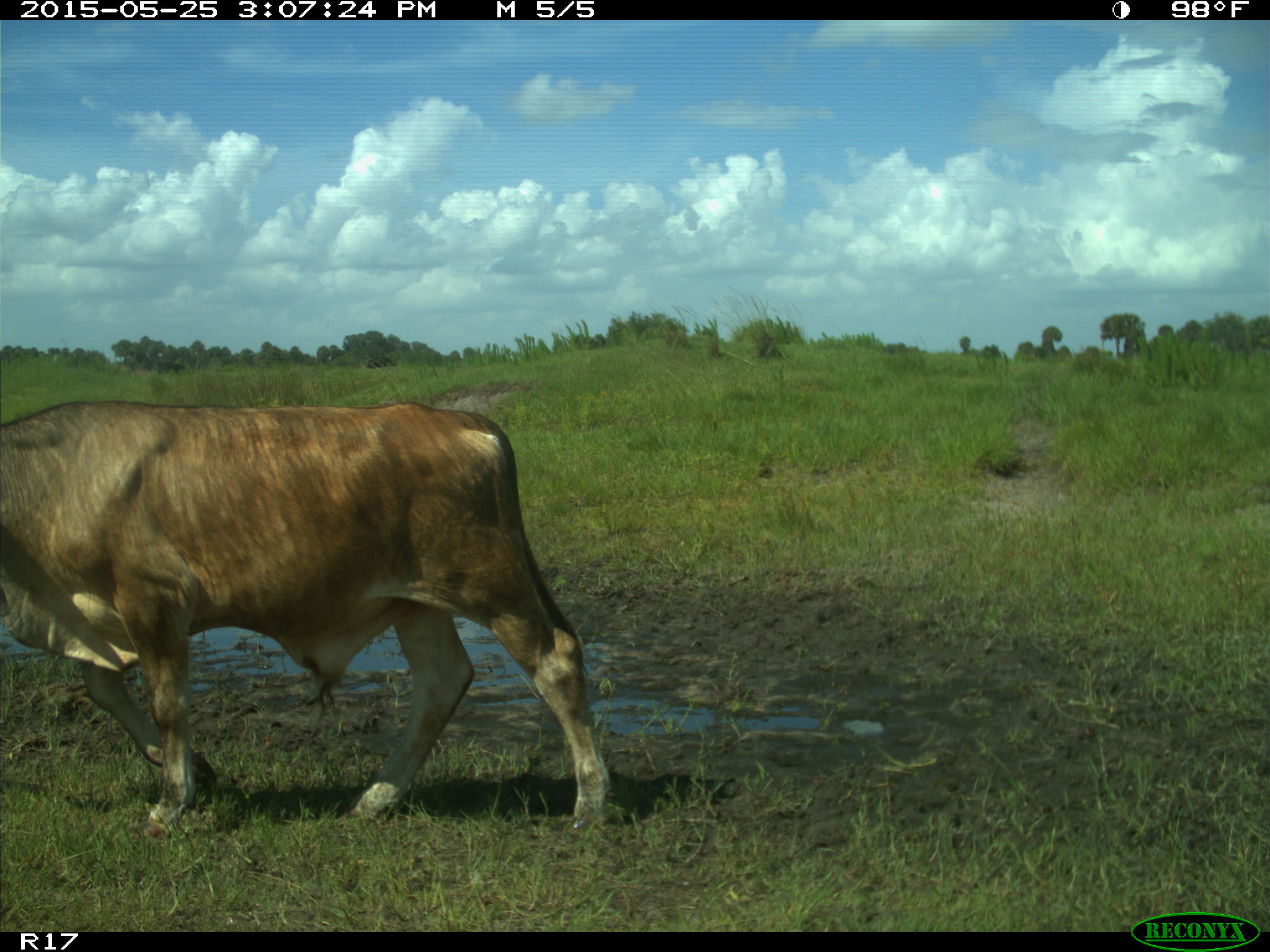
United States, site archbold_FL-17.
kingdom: Animalia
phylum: Chordata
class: Mammalia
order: Artiodactyla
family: Bovidae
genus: Bos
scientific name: Bos taurus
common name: domestic cow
Bos taurus (domestic cow).